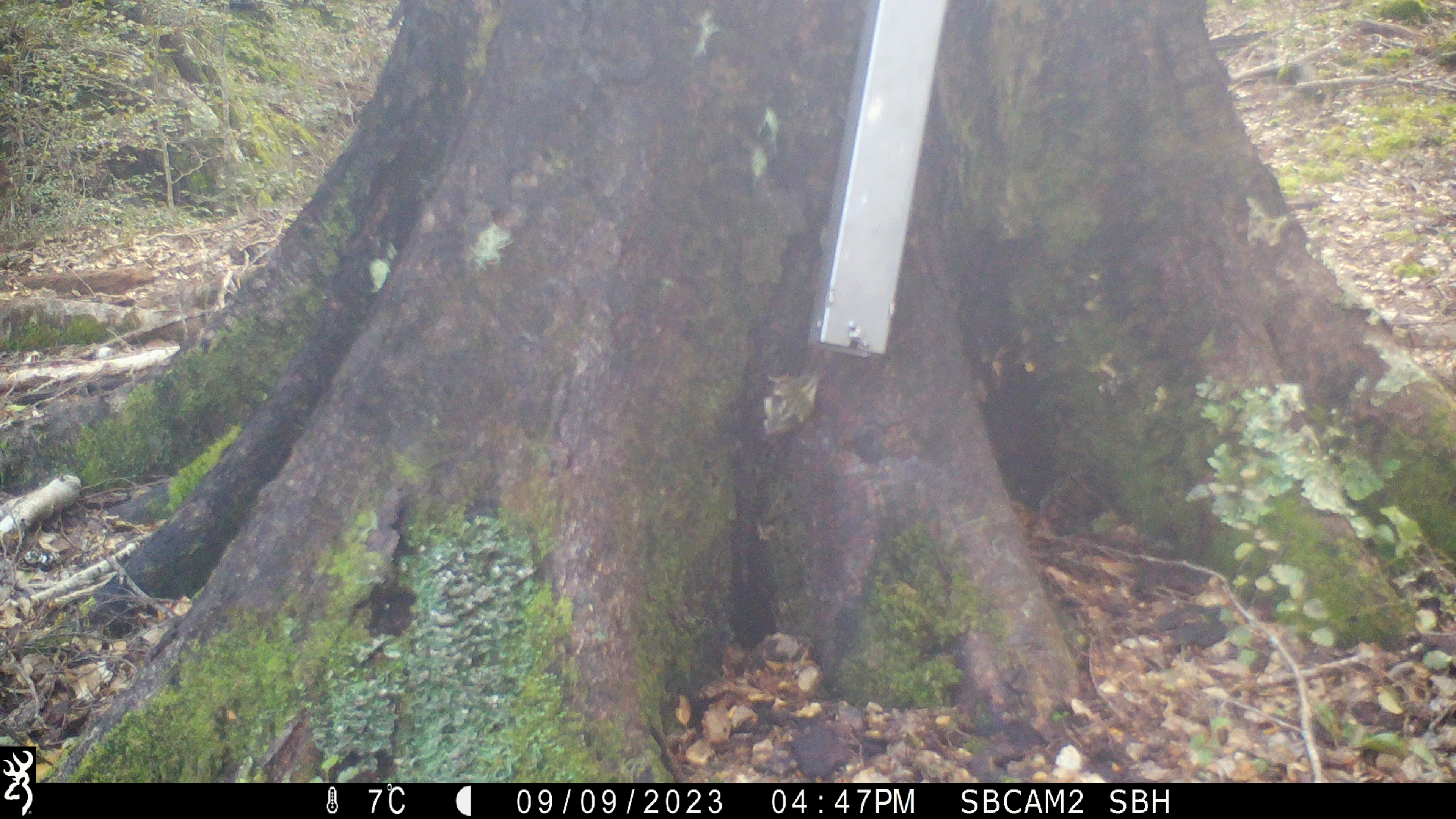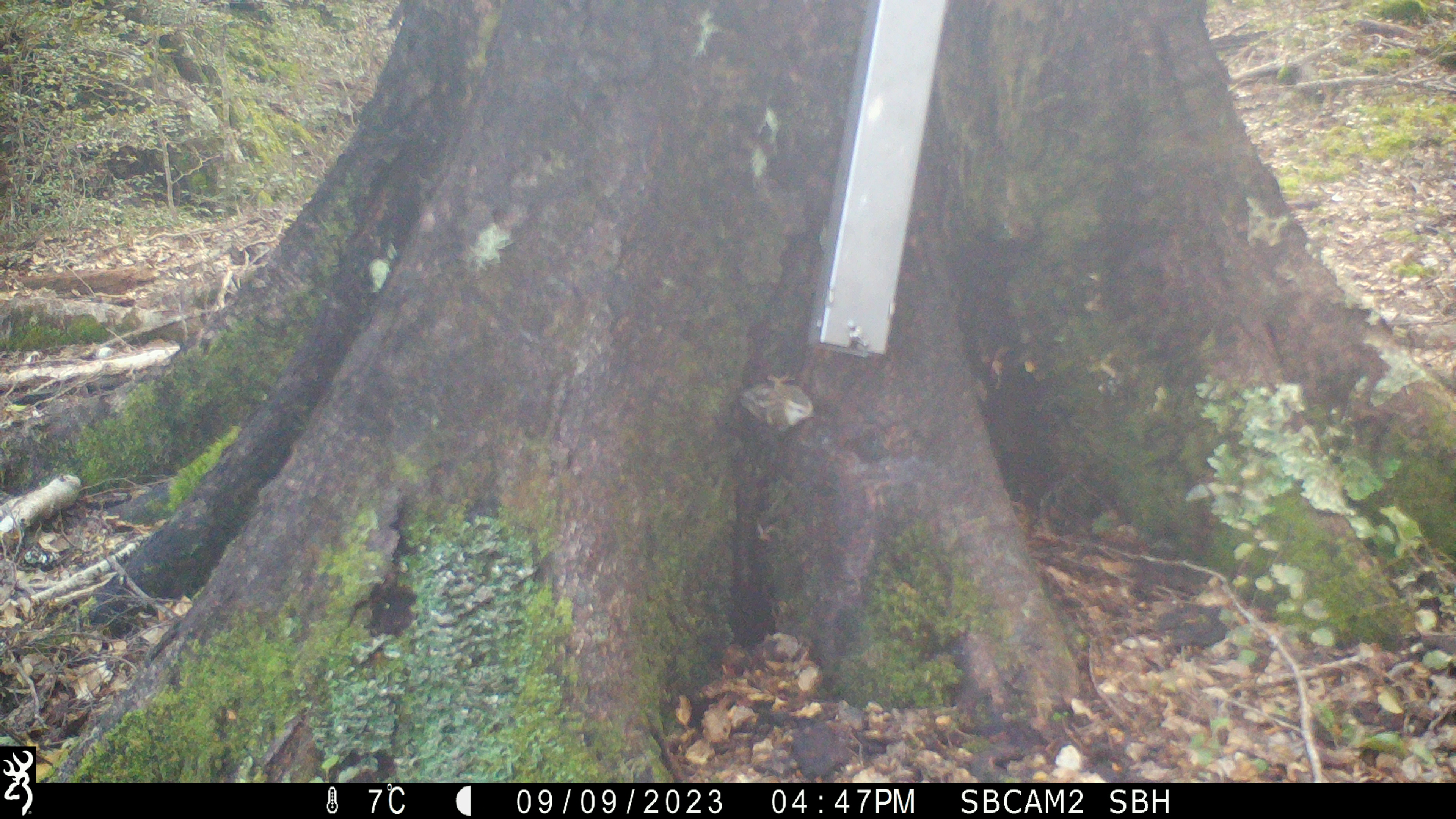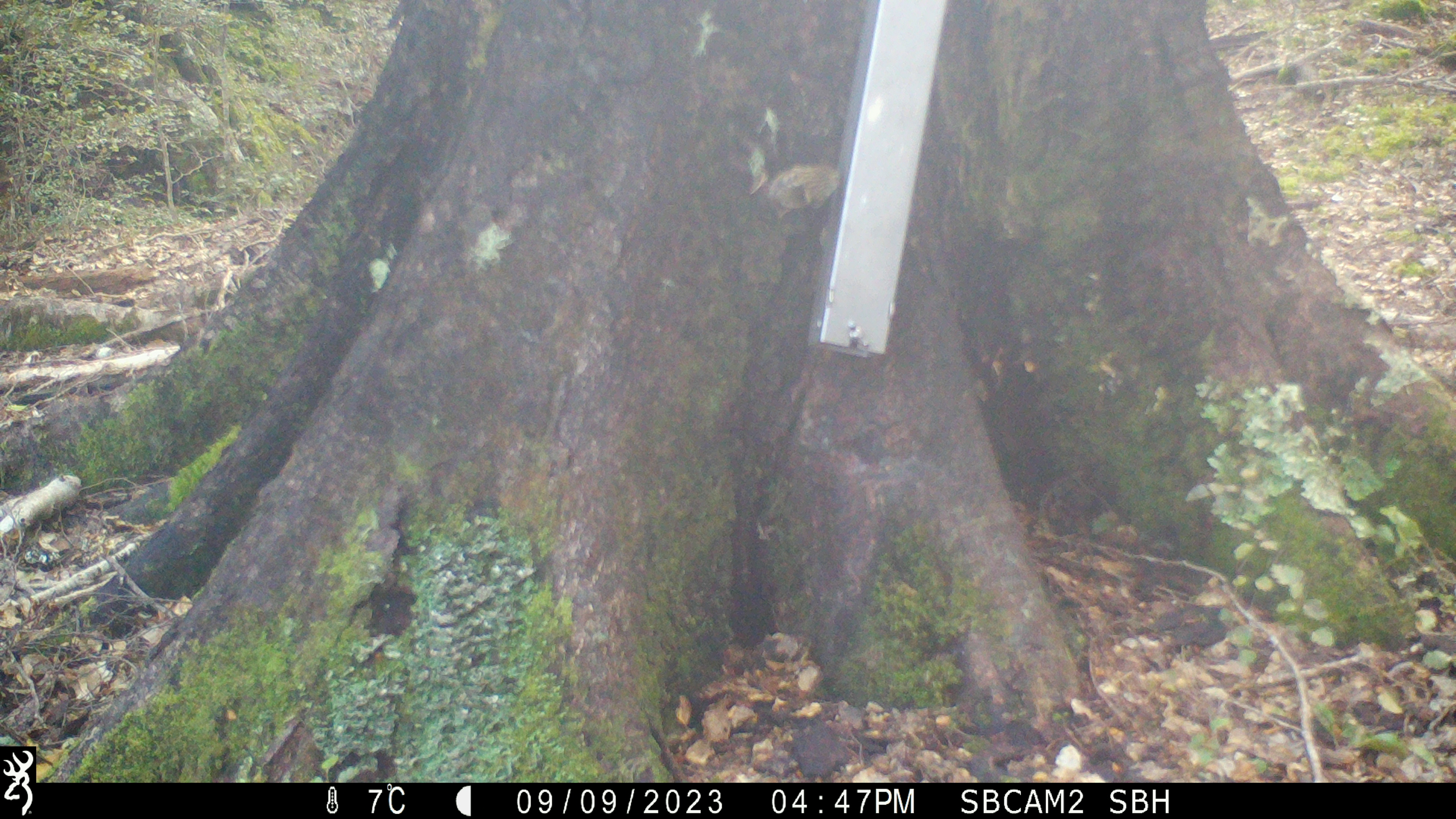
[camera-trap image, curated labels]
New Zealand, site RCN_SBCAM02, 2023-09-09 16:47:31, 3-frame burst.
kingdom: Animalia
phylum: Chordata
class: Aves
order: Passeriformes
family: Acanthisittidae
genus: Acanthisitta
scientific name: Acanthisitta chloris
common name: rifleman